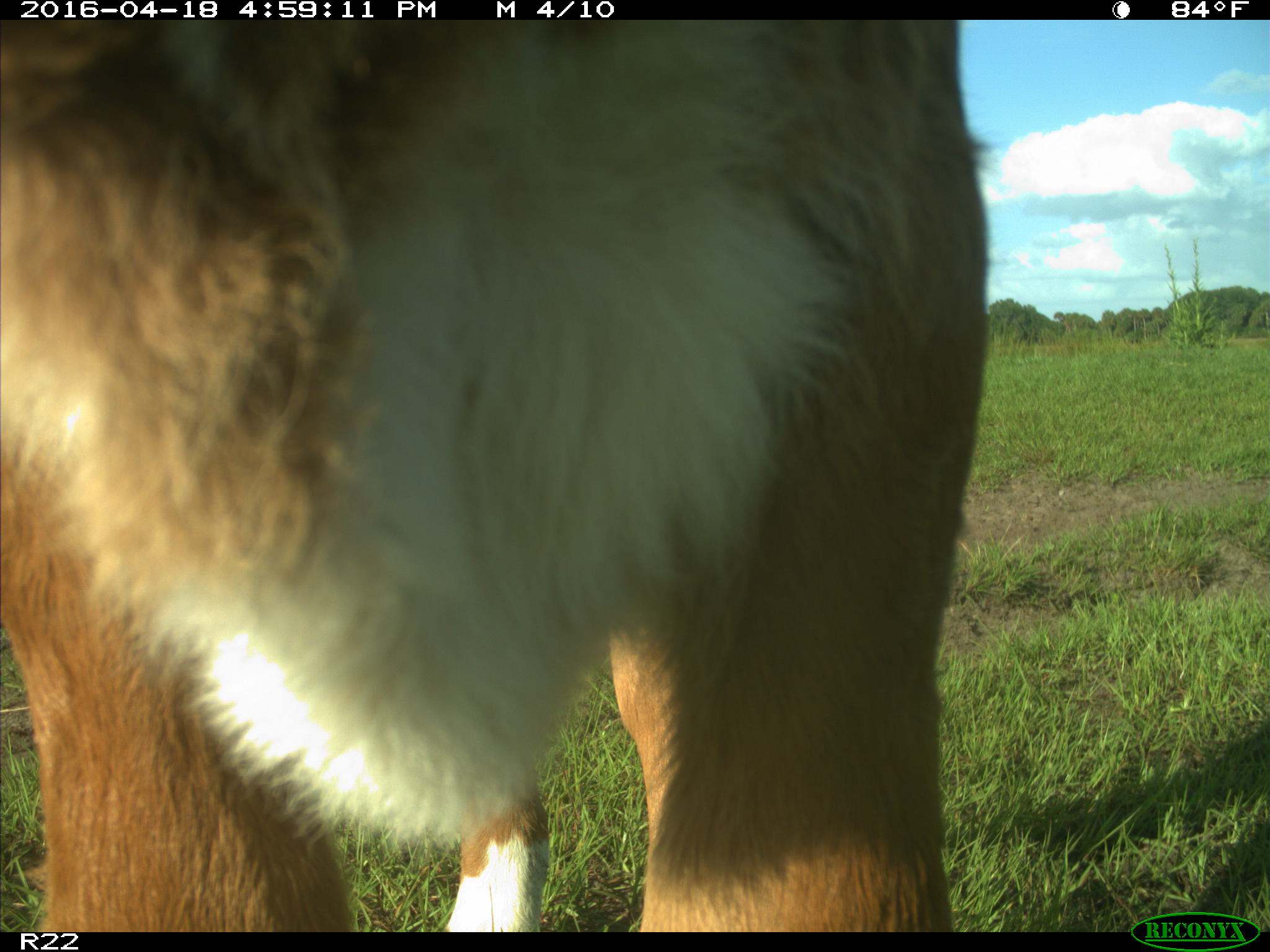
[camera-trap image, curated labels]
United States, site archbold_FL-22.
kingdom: Animalia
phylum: Chordata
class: Mammalia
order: Artiodactyla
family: Bovidae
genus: Bos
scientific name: Bos taurus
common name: domestic cow